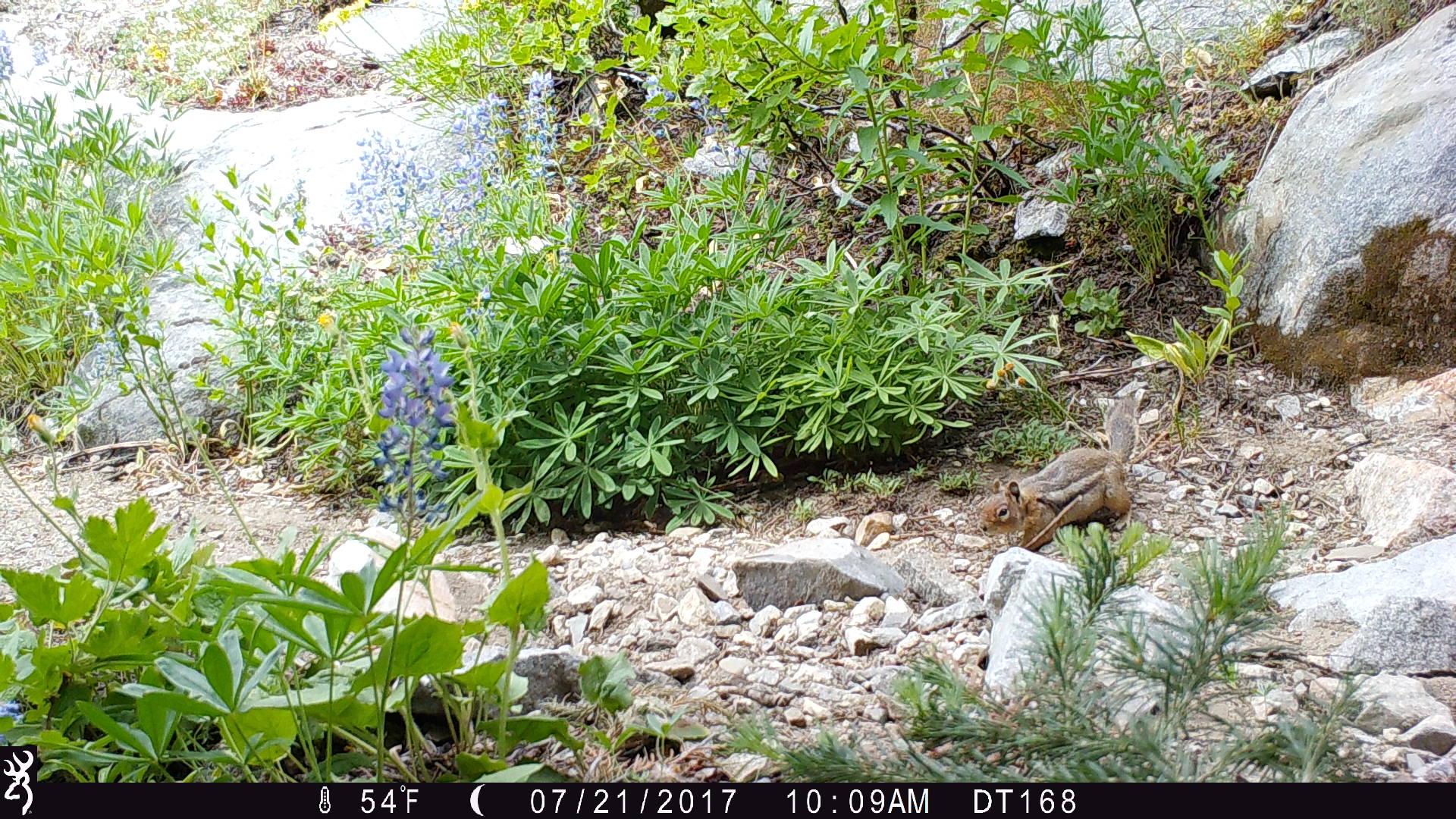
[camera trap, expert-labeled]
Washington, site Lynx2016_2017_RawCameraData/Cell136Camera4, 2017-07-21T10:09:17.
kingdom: Animalia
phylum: Chordata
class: Mammalia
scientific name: Mammalia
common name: small mammal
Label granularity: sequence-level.